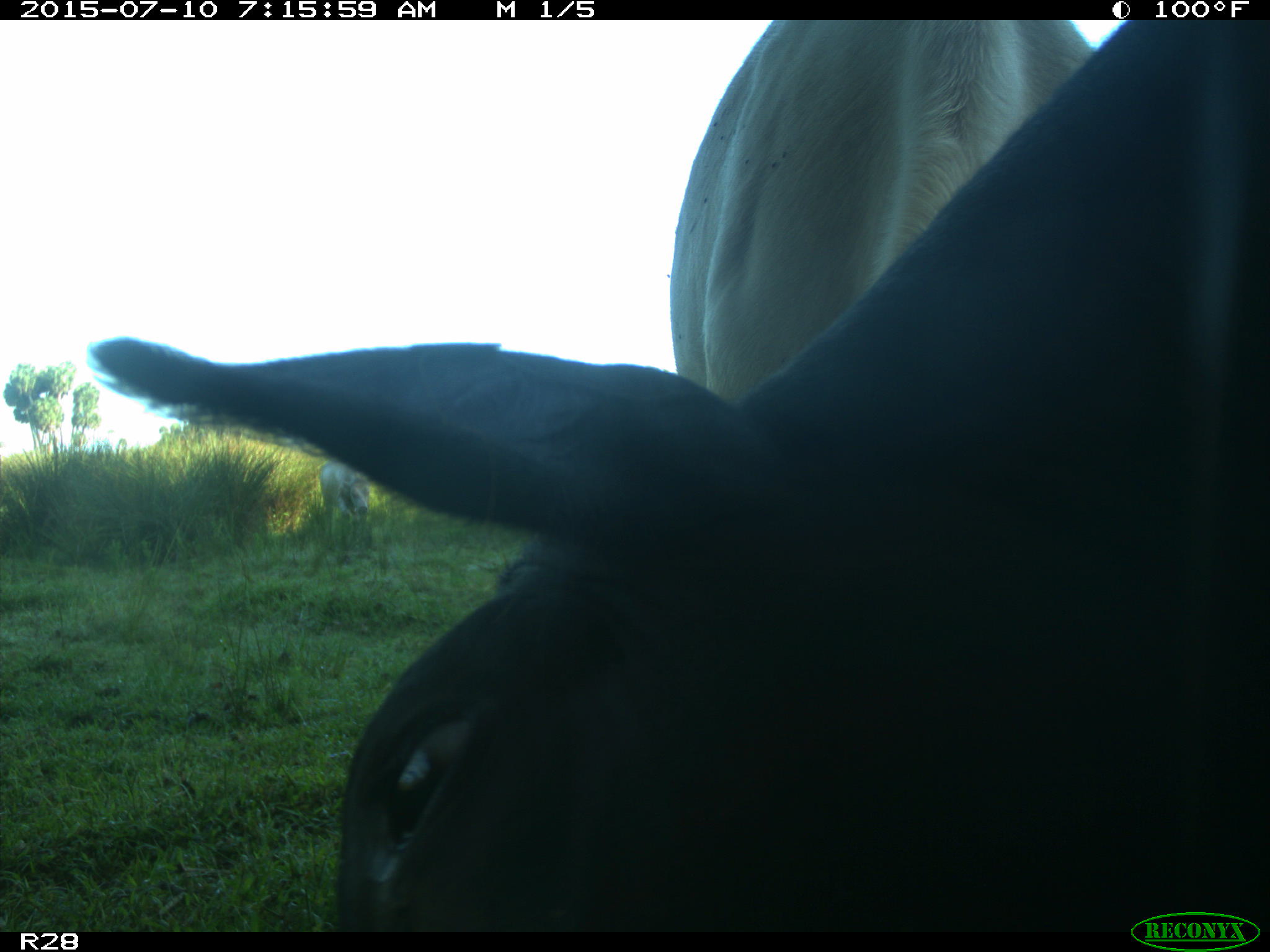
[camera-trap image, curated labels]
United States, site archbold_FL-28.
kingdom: Animalia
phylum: Chordata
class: Mammalia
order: Artiodactyla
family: Bovidae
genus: Bos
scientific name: Bos taurus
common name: domestic cow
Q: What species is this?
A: Bos taurus (domestic cow).